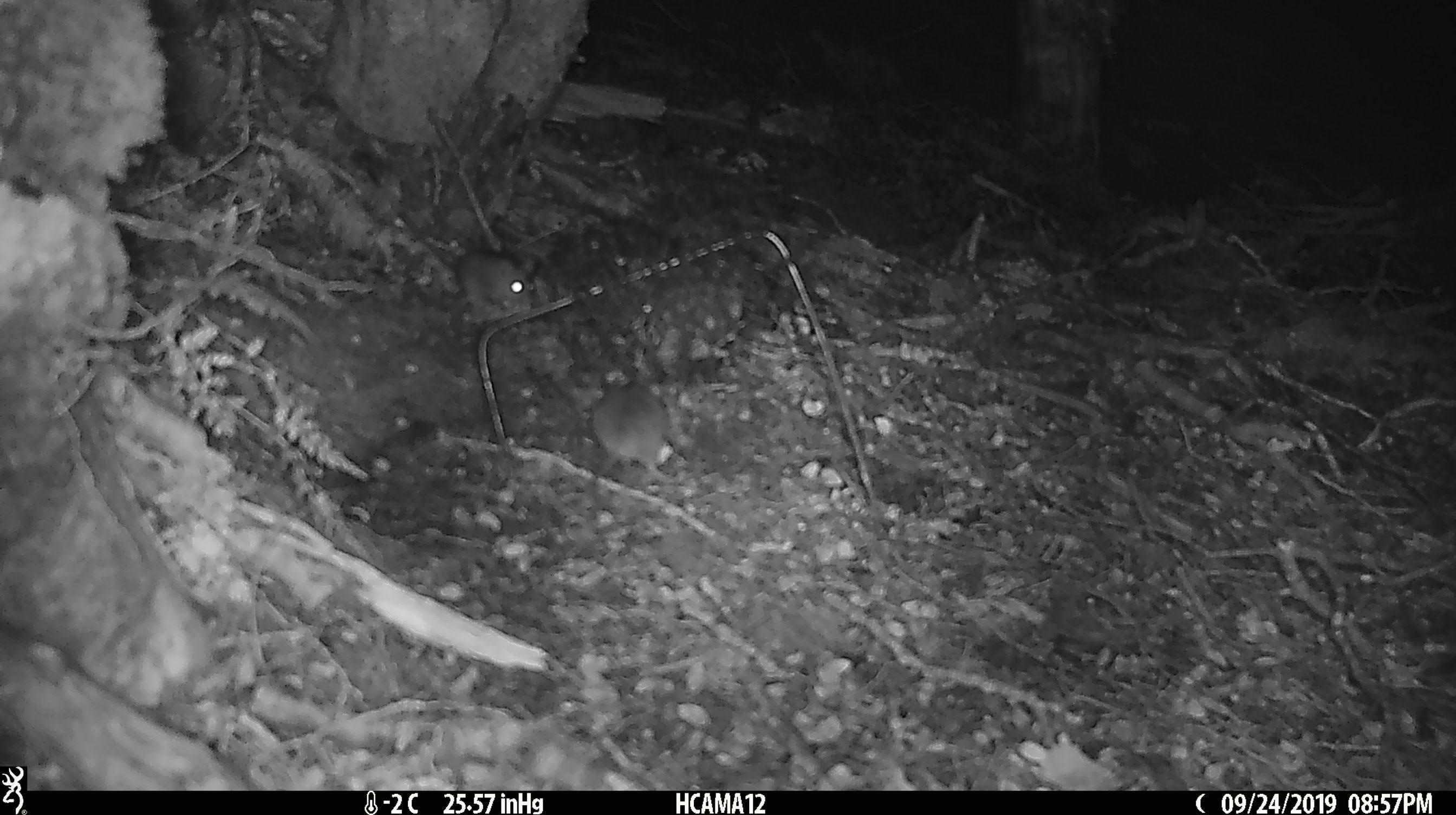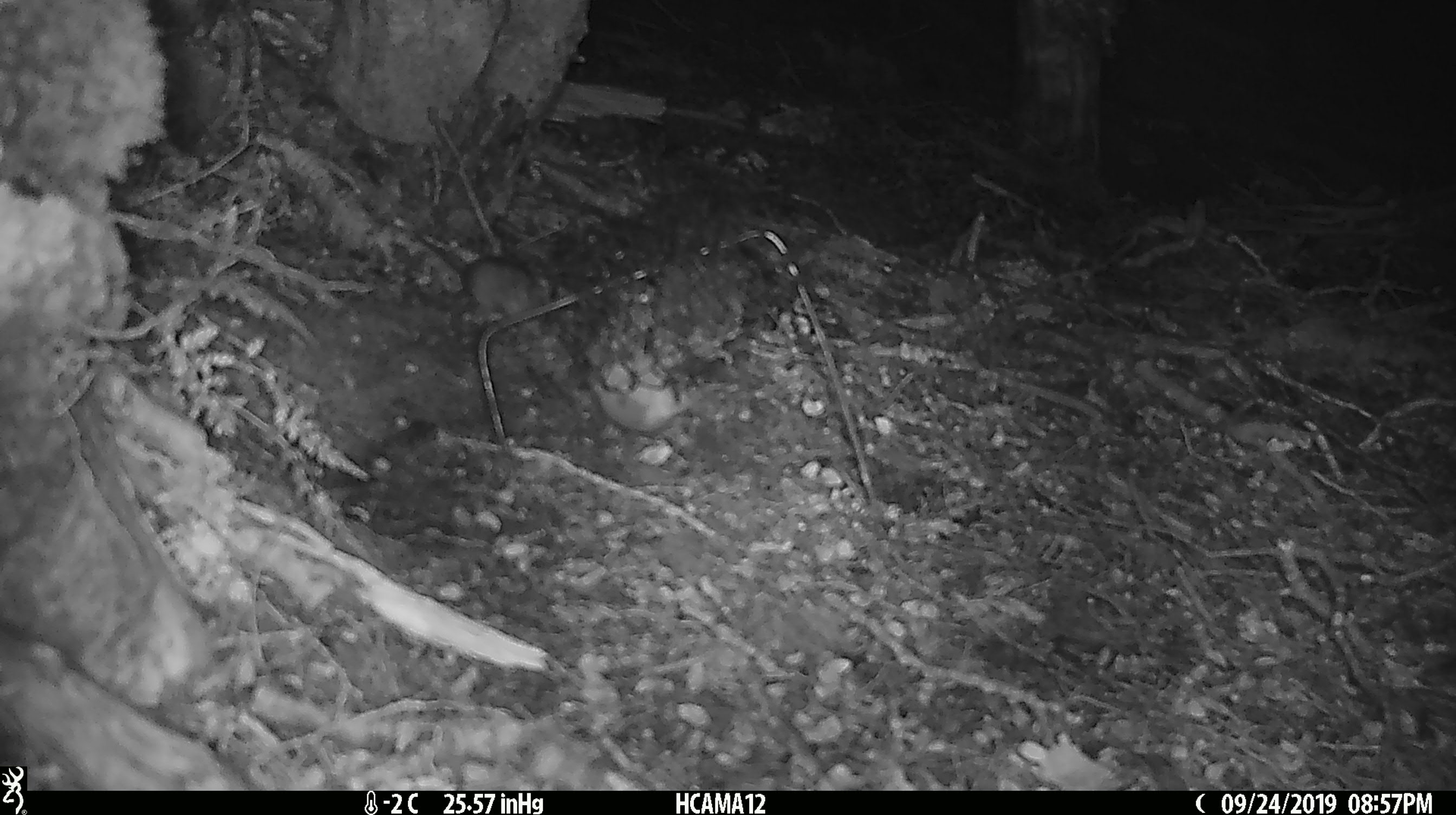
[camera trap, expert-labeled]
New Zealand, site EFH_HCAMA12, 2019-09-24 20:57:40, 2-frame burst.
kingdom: Animalia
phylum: Chordata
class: Mammalia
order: Rodentia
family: Muridae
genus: Rattus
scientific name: Rattus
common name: rat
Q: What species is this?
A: Rat (Rattus).